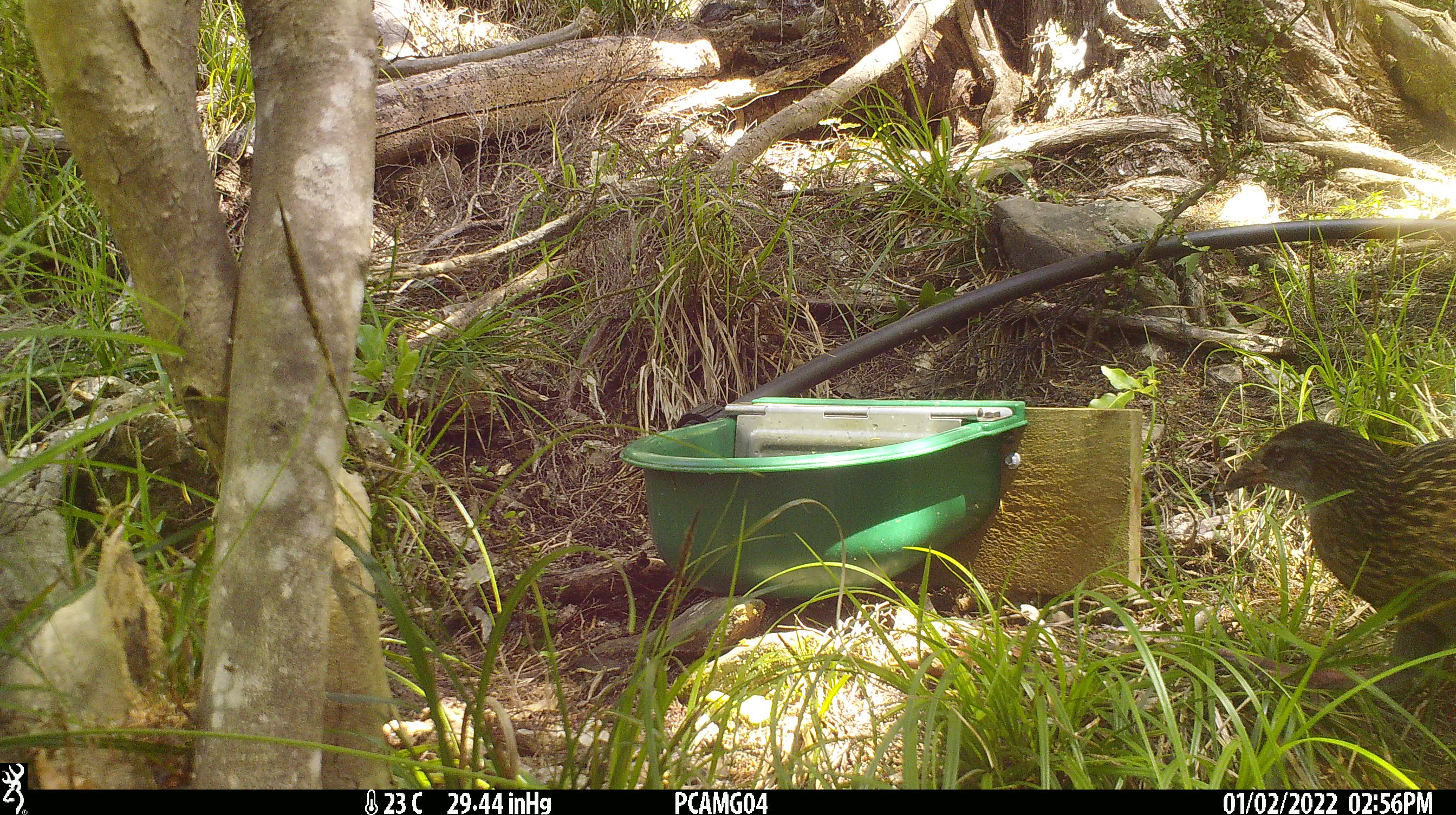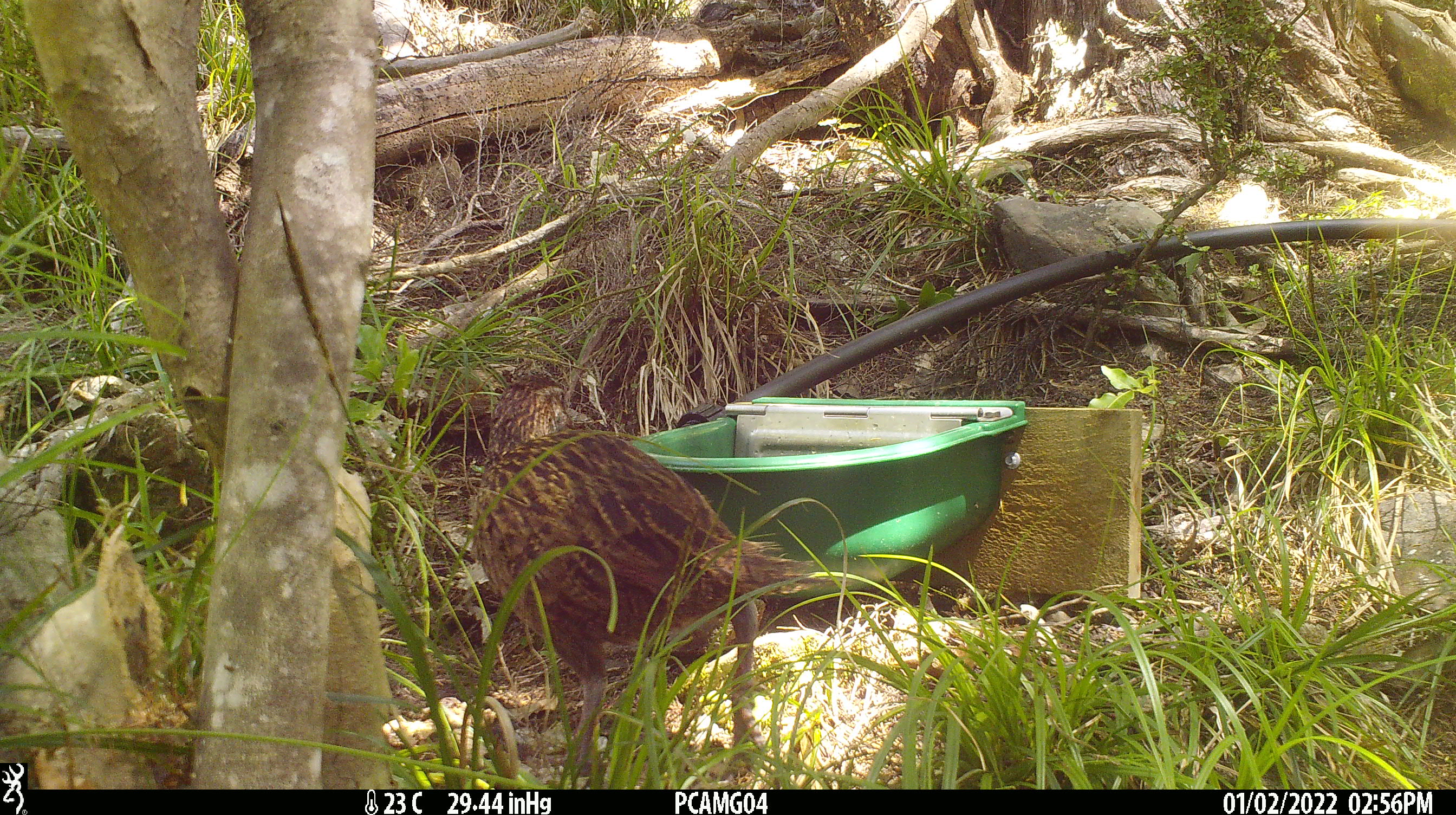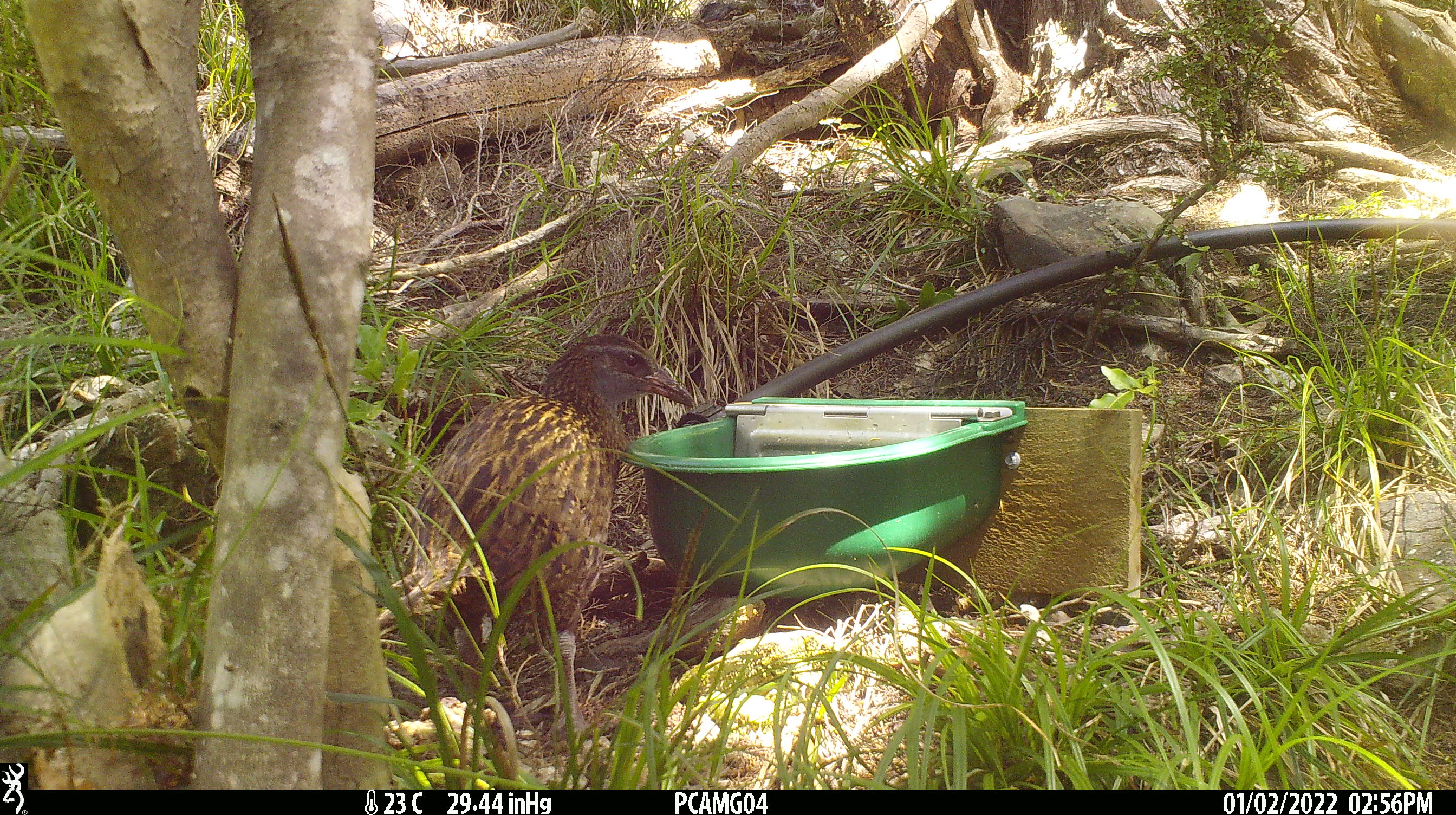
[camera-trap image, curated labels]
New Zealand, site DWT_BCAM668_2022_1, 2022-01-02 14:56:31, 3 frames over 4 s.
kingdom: Animalia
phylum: Chordata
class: Aves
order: Gruiformes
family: Rallidae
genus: Gallirallus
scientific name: Gallirallus australis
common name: weka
Weka (Gallirallus australis).